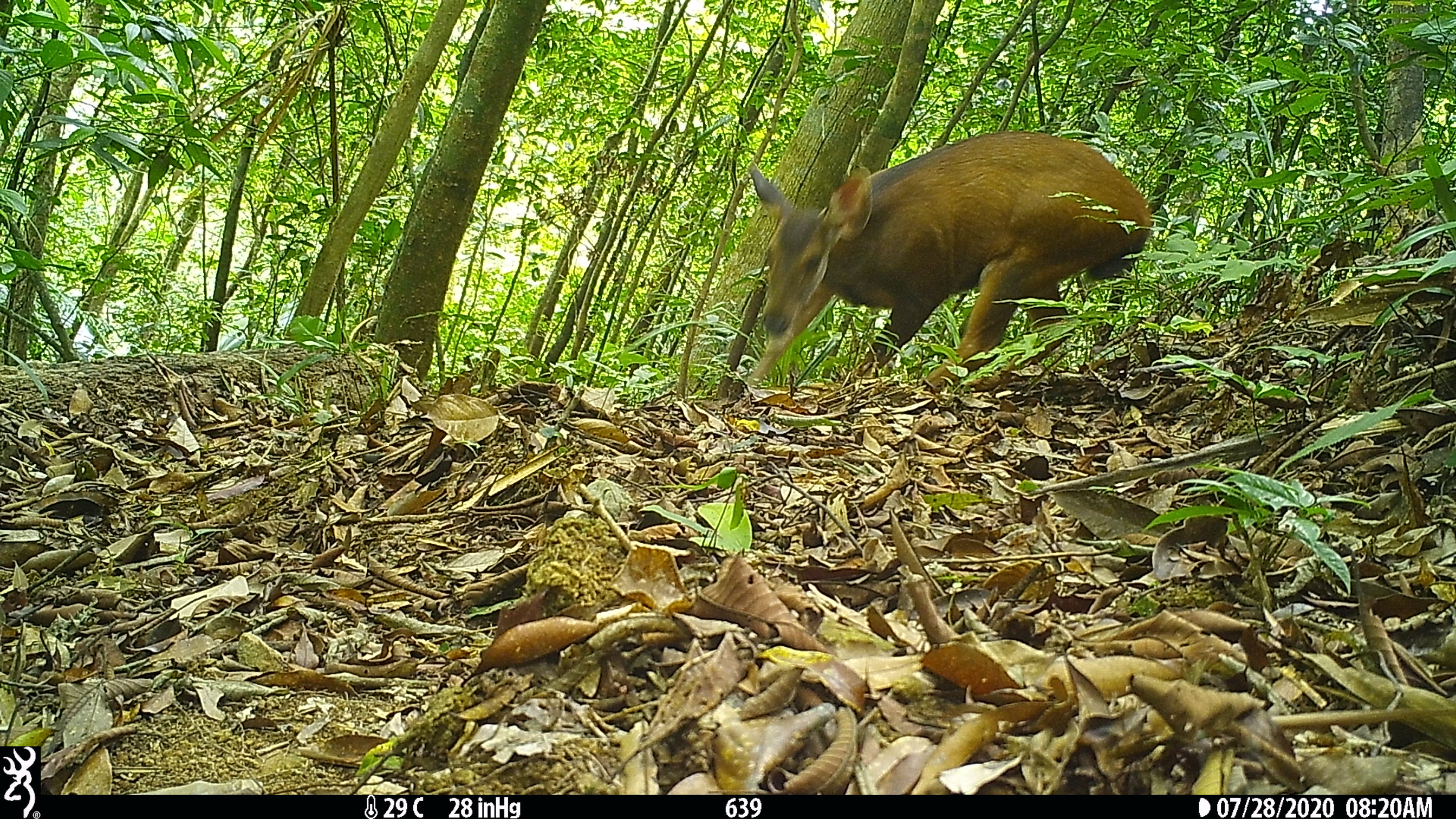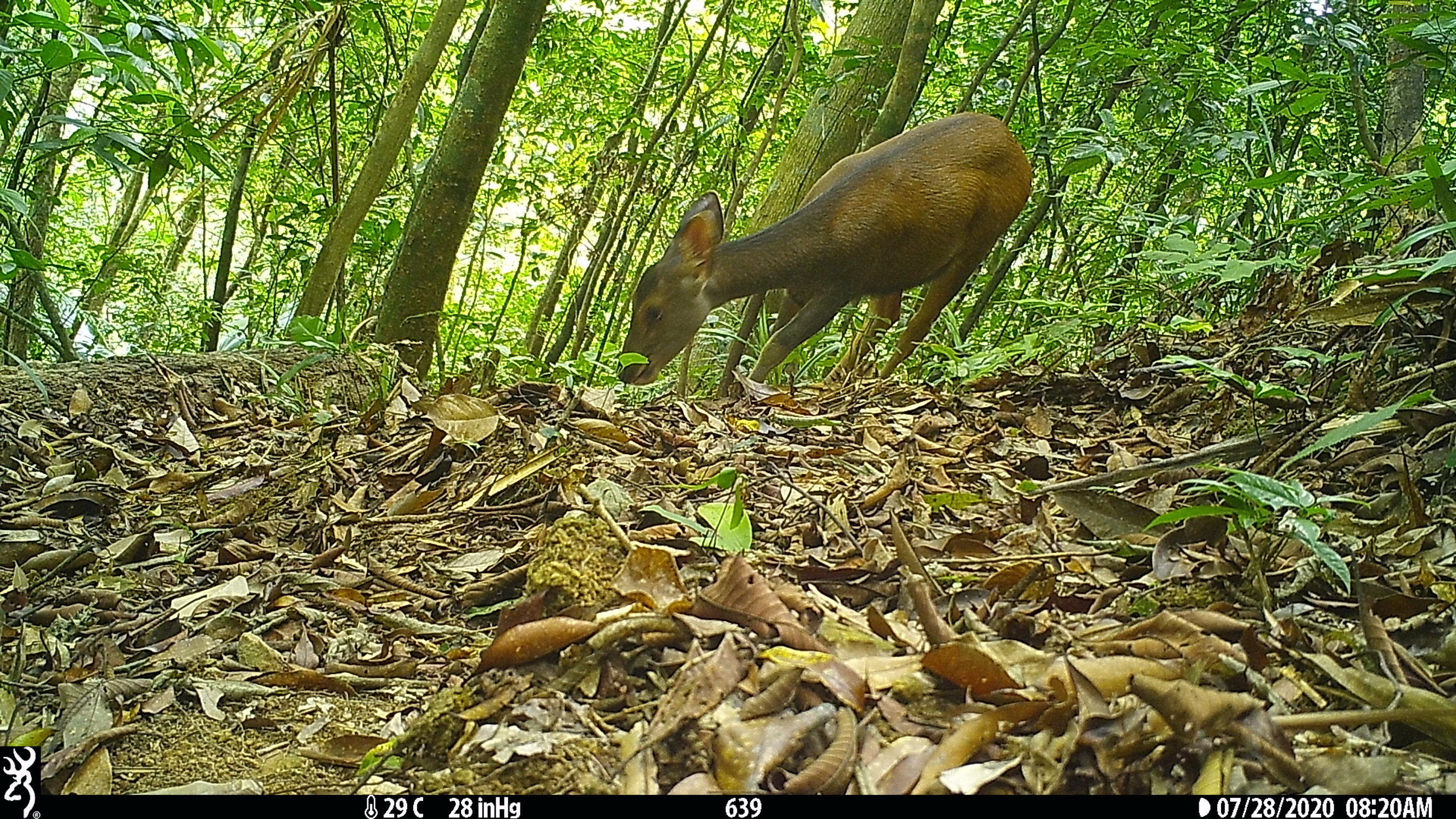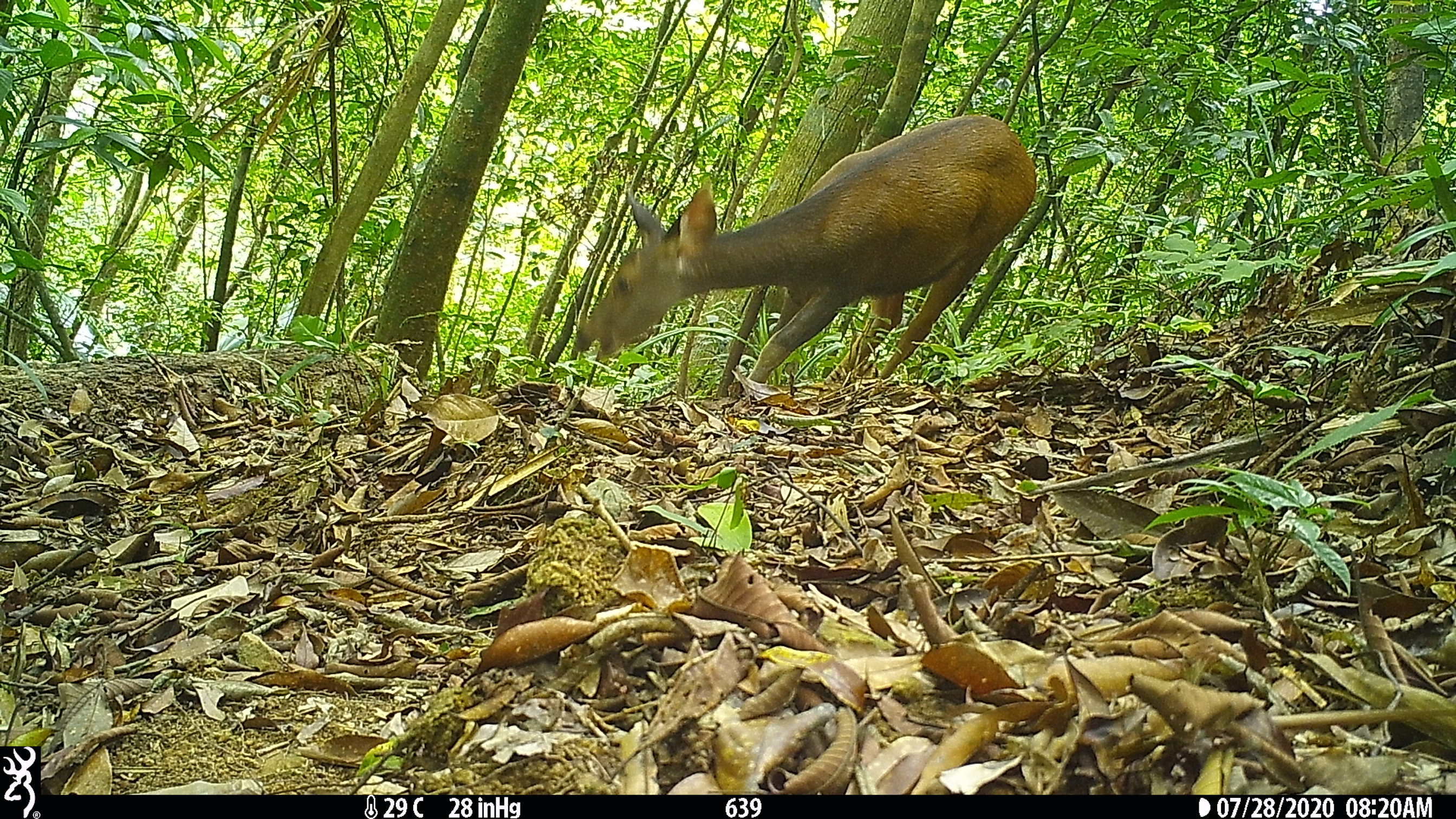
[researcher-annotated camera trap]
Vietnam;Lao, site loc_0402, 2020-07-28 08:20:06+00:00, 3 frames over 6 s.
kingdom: Animalia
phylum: Chordata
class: Mammalia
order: Artiodactyla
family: Cervidae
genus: Rusa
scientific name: Rusa unicolor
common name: sambar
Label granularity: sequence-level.